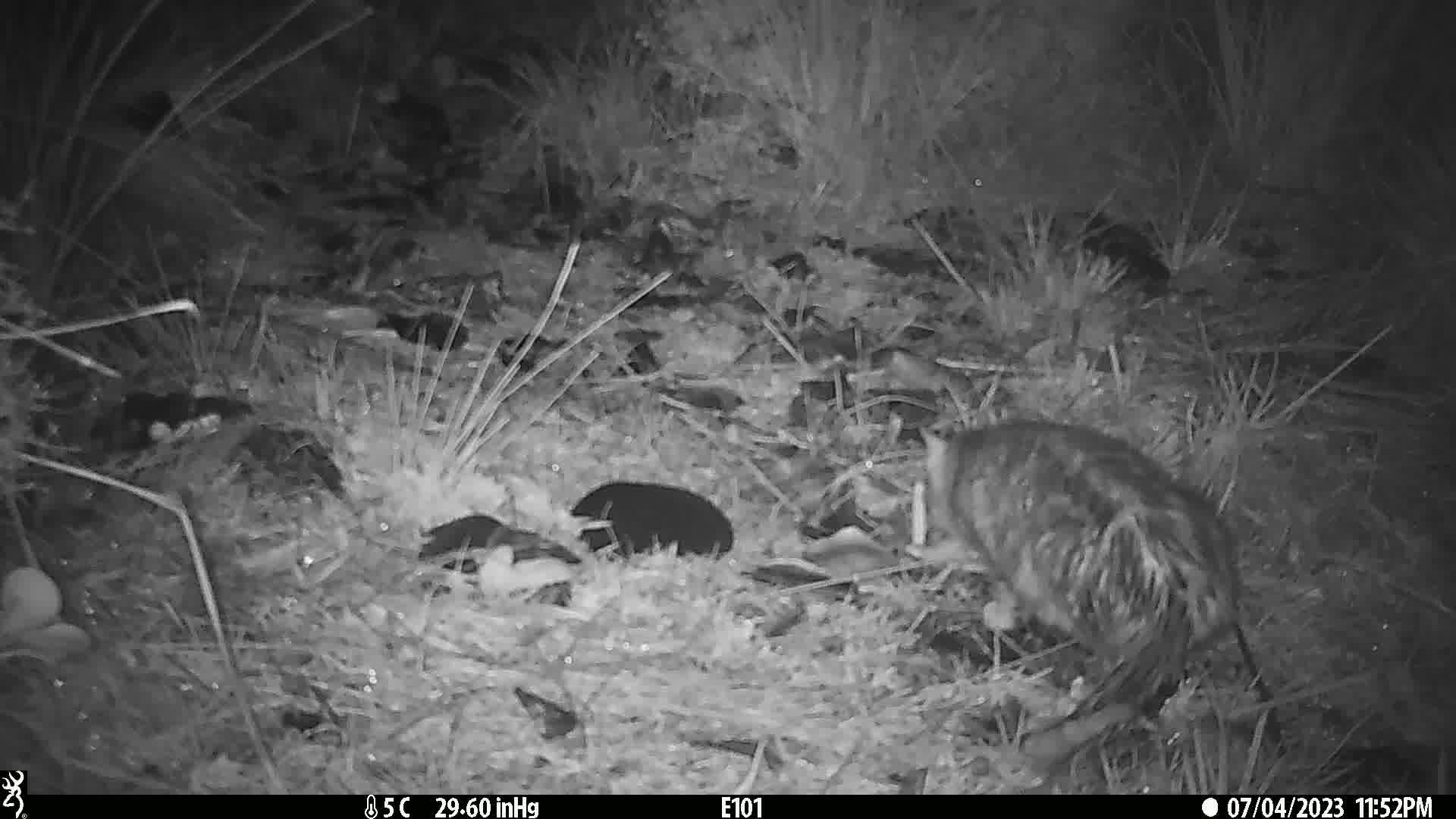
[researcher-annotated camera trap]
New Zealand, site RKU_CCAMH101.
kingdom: Animalia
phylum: Chordata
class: Mammalia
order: Carnivora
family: Felidae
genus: Felis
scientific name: Felis catus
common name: domestic cat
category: cat